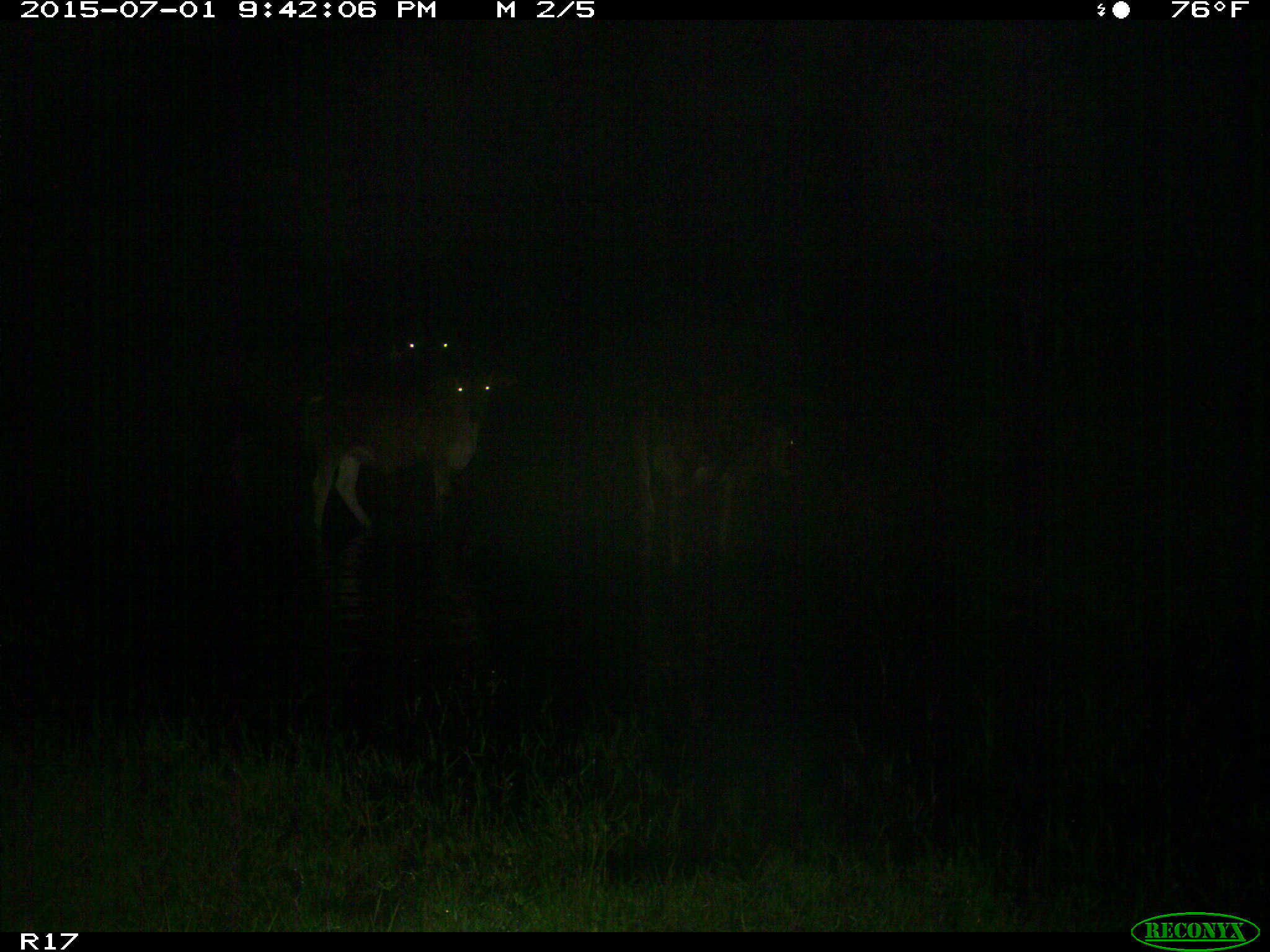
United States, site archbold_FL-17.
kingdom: Animalia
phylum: Chordata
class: Mammalia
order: Artiodactyla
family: Bovidae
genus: Bos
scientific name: Bos taurus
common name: domestic cow